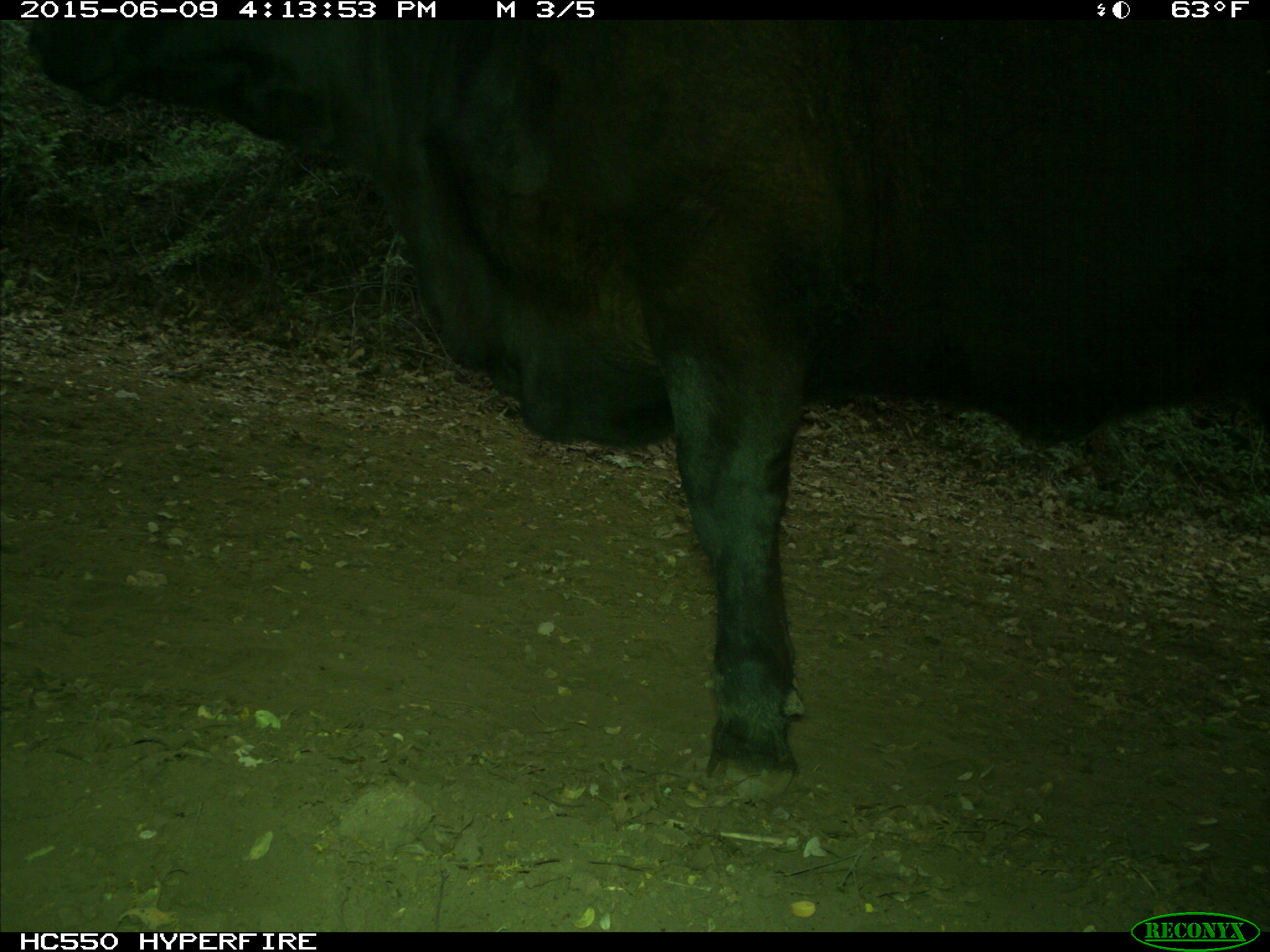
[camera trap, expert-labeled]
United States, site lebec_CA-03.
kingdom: Animalia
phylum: Chordata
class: Mammalia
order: Artiodactyla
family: Bovidae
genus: Bos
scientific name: Bos taurus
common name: domestic cow